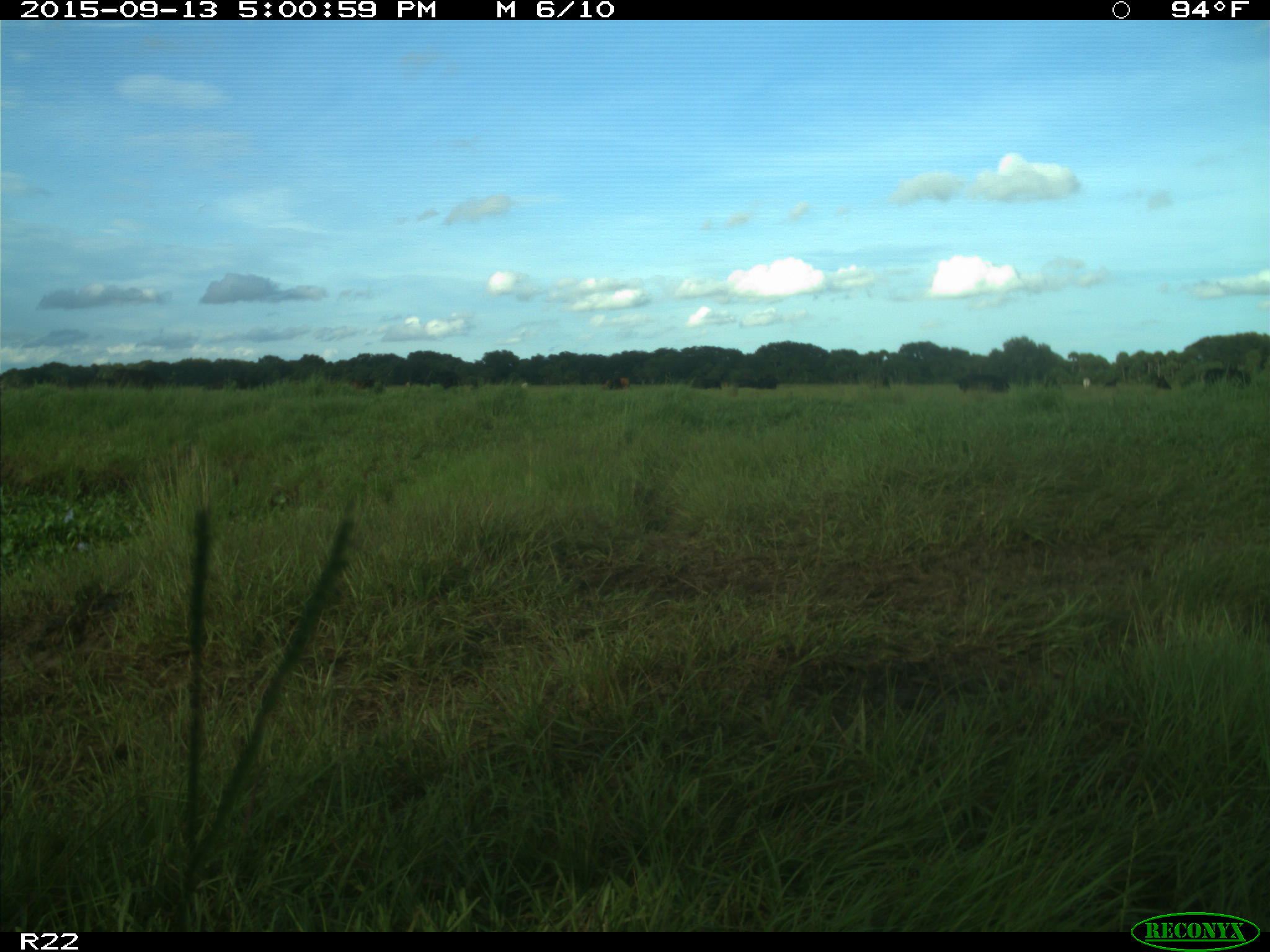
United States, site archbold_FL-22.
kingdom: Animalia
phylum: Chordata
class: Mammalia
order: Artiodactyla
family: Bovidae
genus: Bos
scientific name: Bos taurus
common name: domestic cow